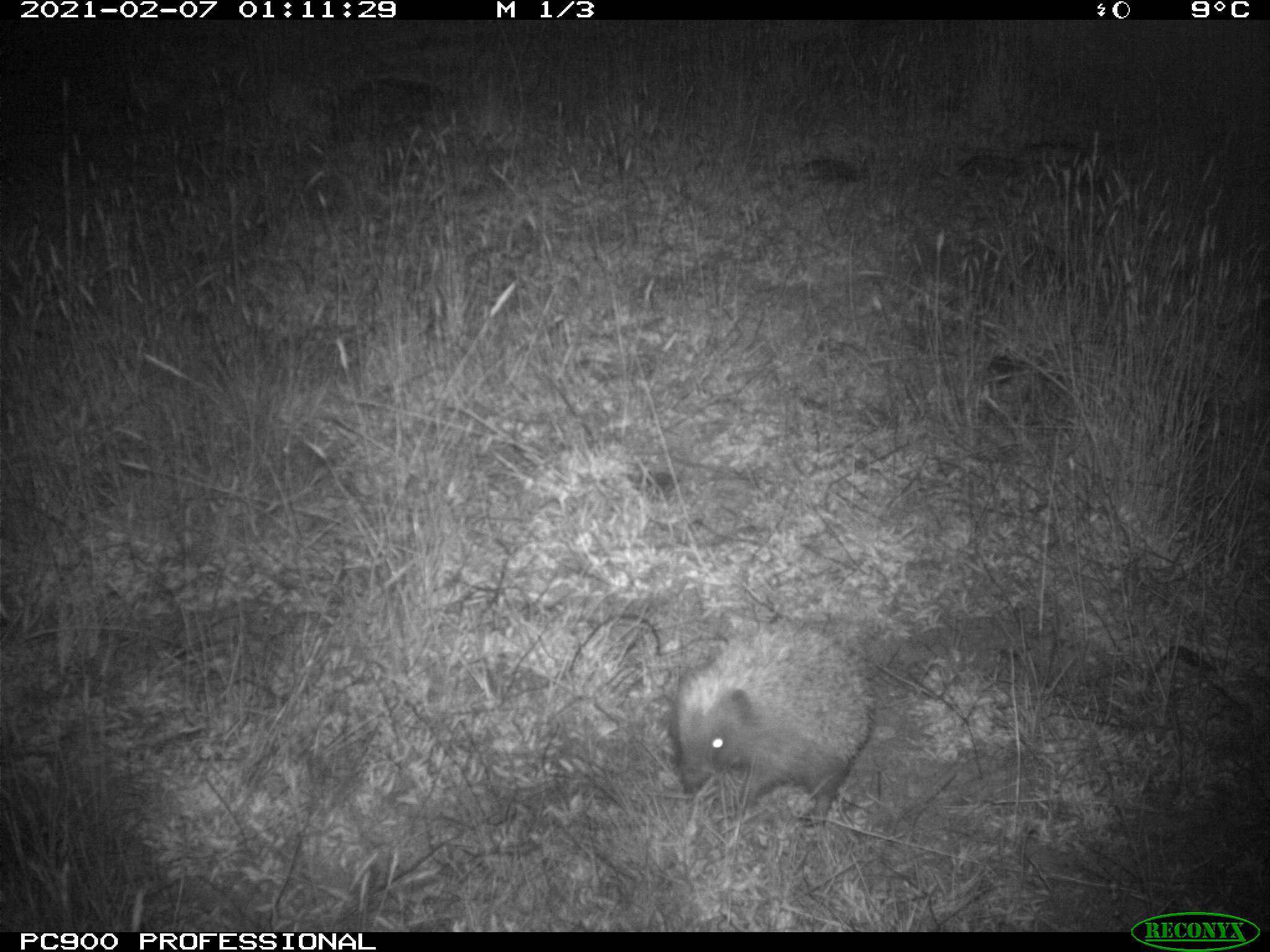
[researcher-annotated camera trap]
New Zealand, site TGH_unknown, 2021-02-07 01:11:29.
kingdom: Animalia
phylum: Chordata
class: Mammalia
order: Eulipotyphla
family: Erinaceidae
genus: Erinaceus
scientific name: Erinaceus europaeus europaeus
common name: european hedgehog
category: hedgehog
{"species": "hedgehog (european hedgehog) (Erinaceus europaeus europaeus)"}